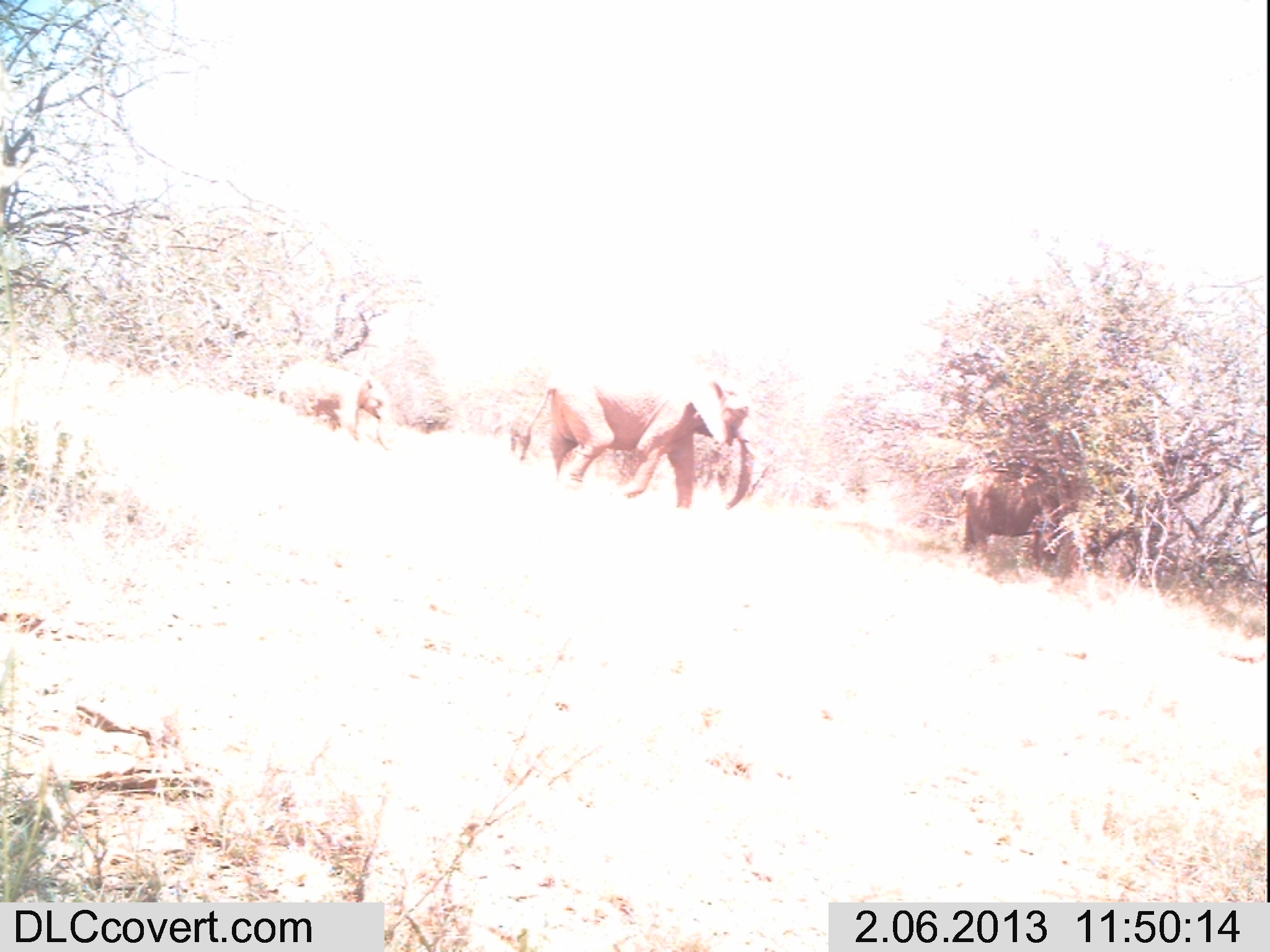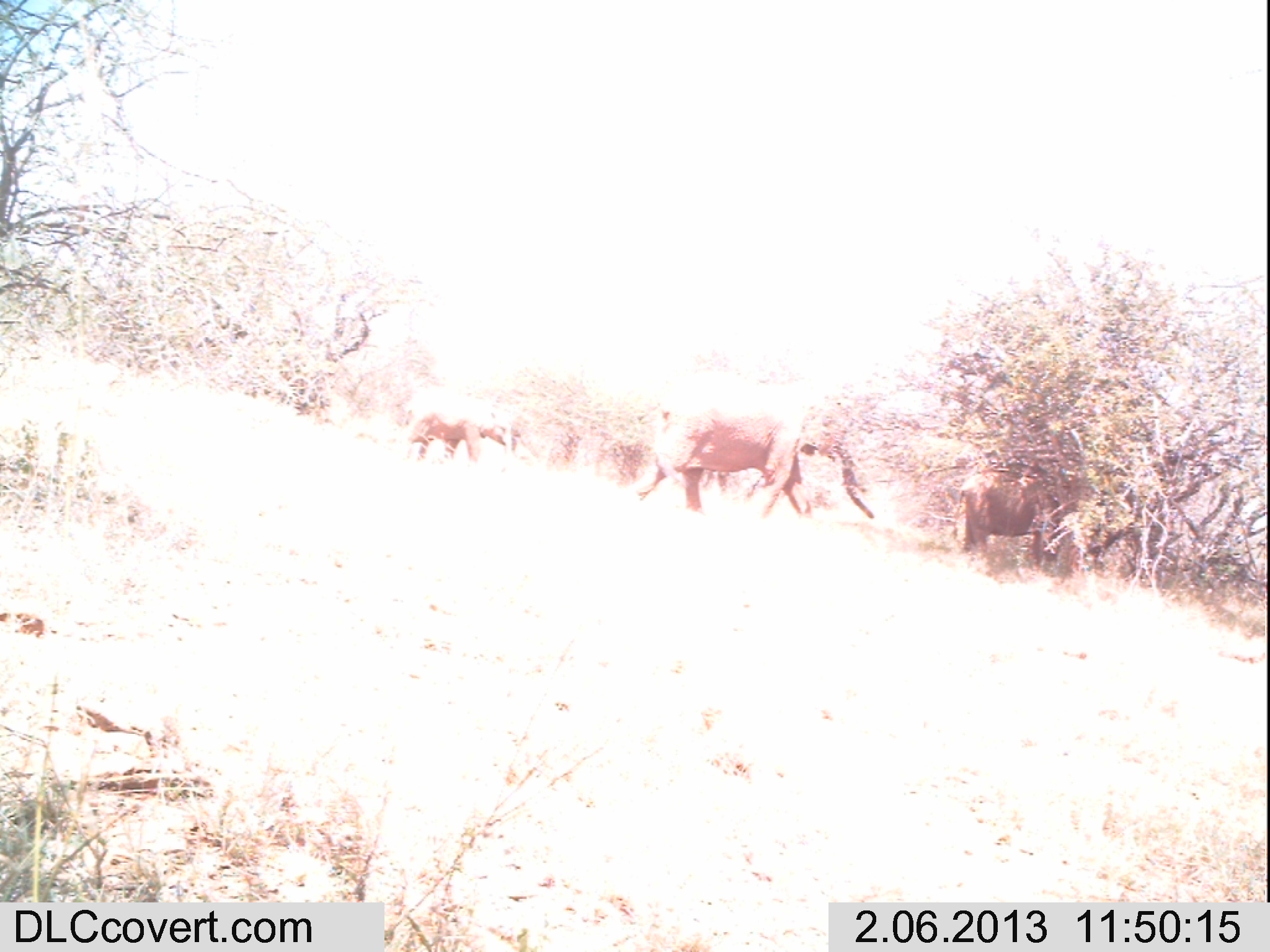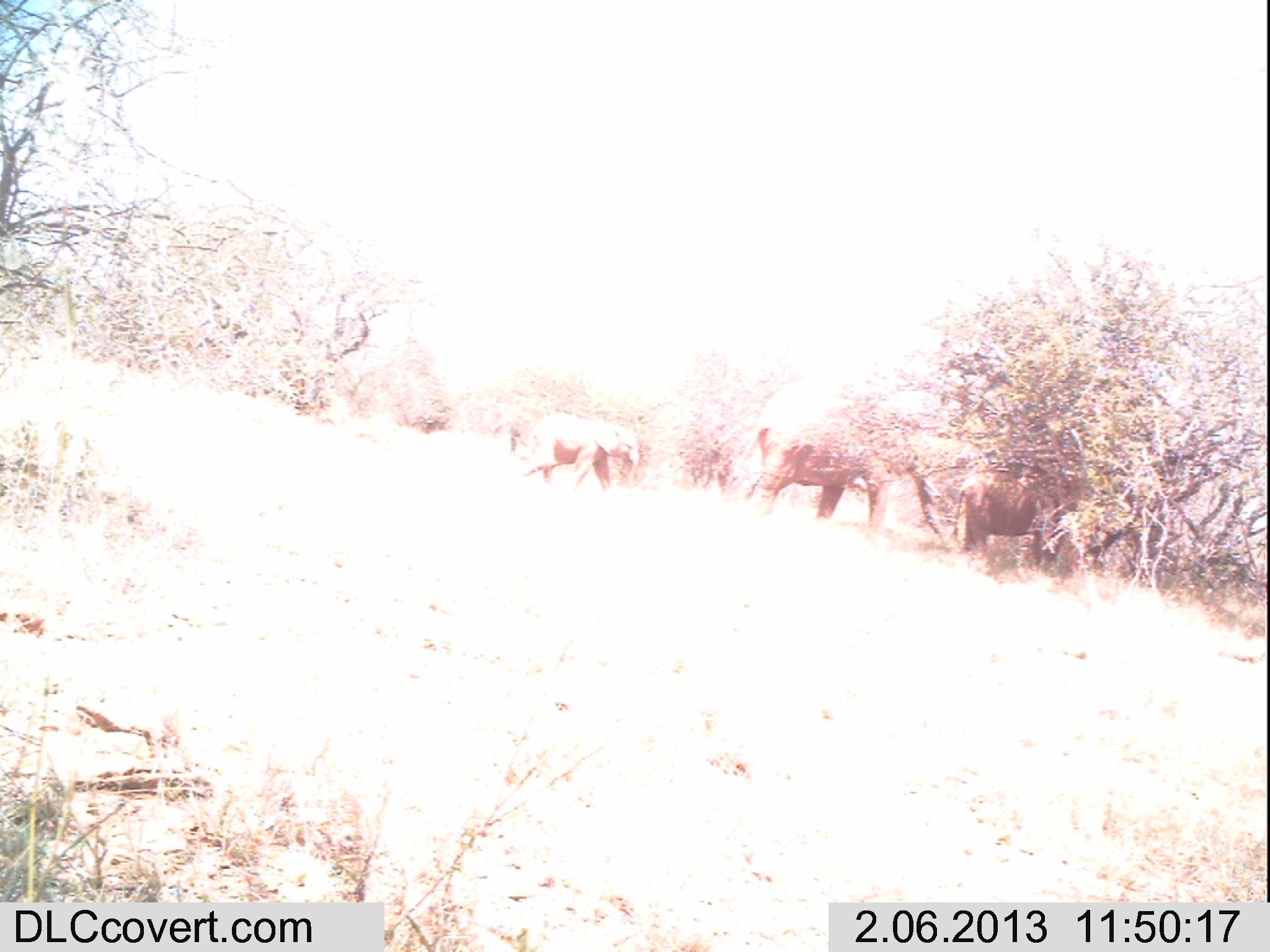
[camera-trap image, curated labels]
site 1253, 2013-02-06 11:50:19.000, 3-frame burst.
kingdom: Animalia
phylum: Chordata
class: Mammalia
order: Proboscidea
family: Elephantidae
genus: Loxodonta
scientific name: Loxodonta africana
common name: african bush elephant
Loxodonta africana (african bush elephant), count 3.